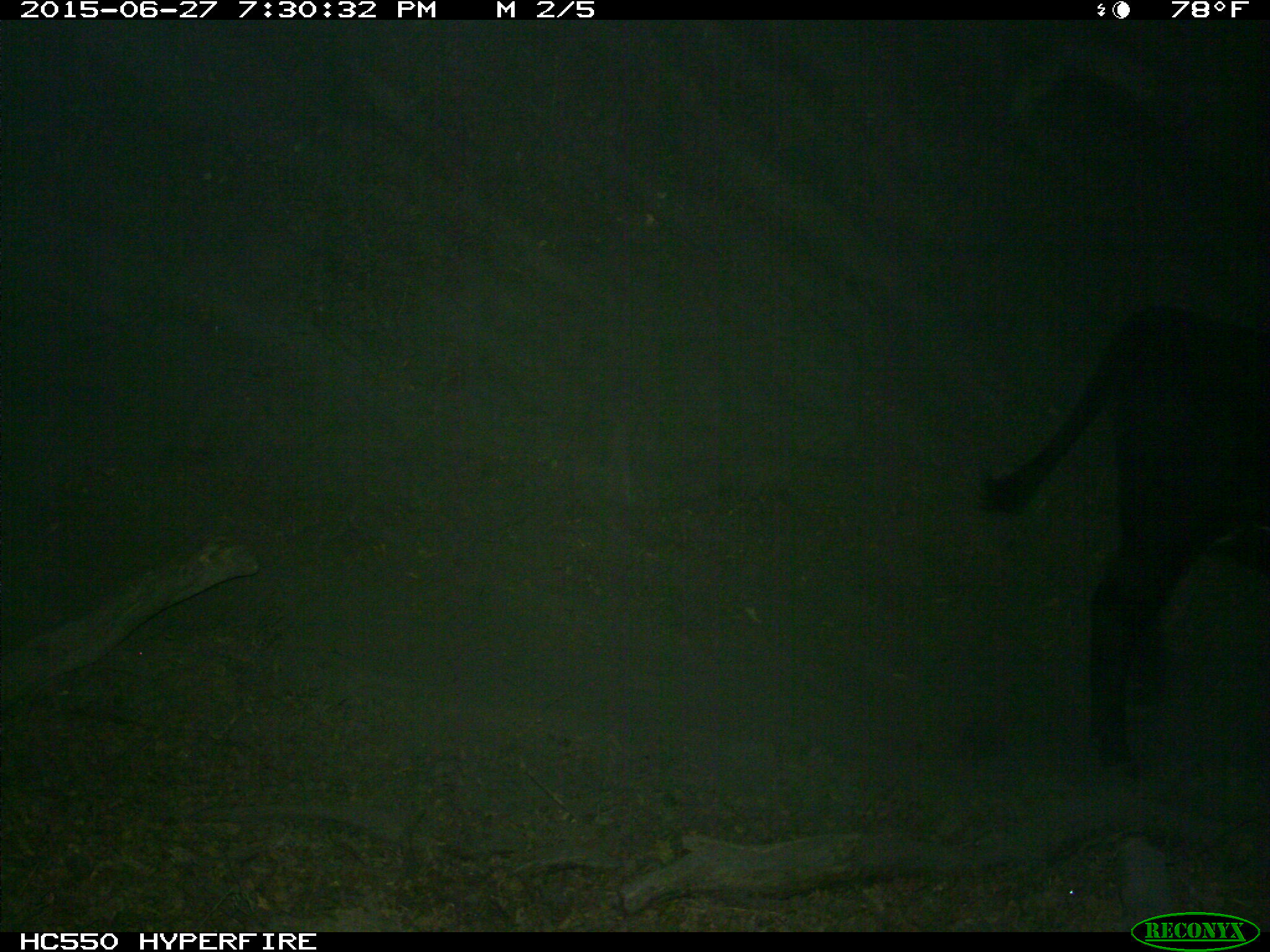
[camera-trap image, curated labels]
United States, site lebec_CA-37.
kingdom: Animalia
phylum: Chordata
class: Mammalia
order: Artiodactyla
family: Bovidae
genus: Bos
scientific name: Bos taurus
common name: domestic cow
Bos taurus (domestic cow).